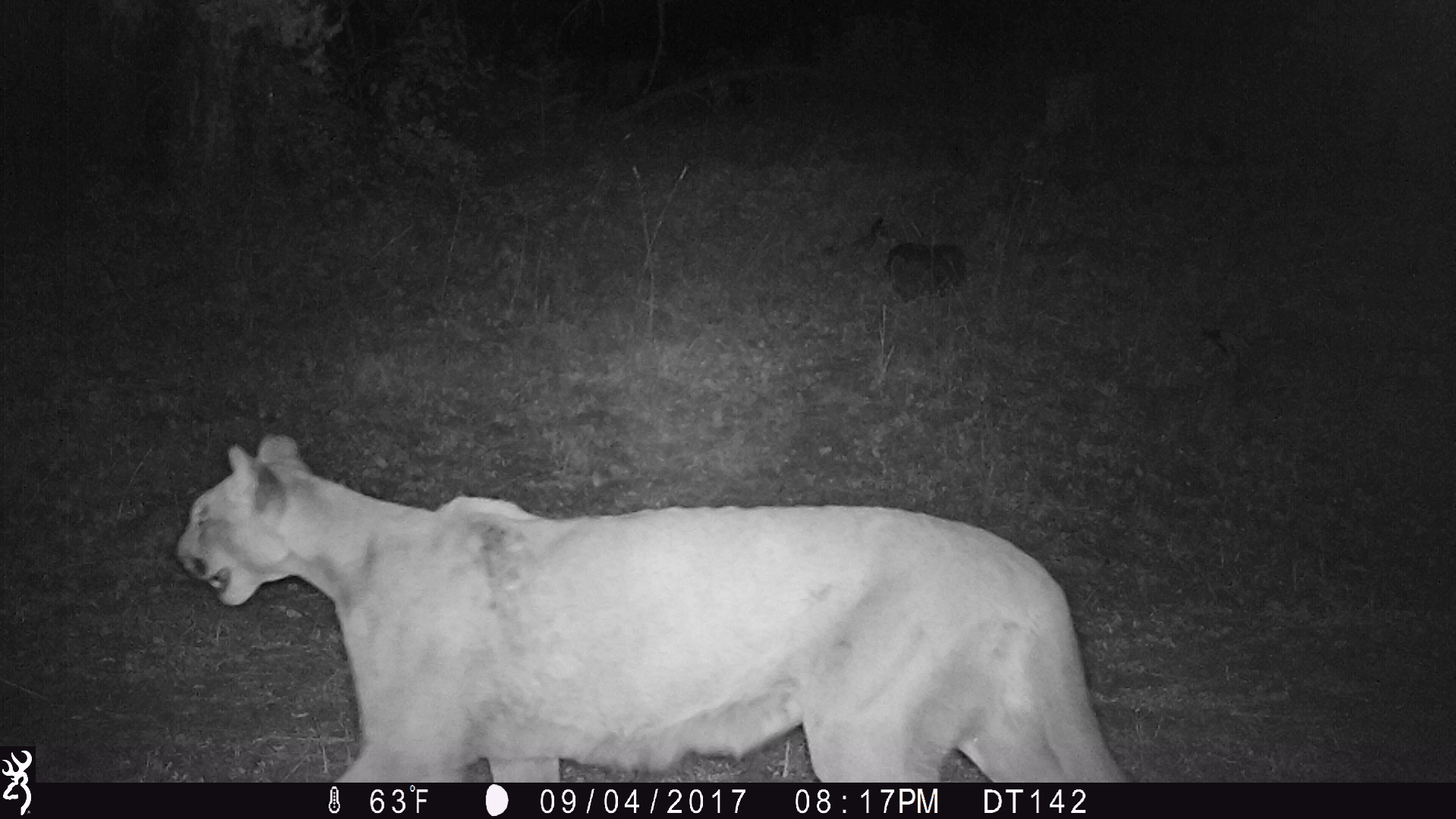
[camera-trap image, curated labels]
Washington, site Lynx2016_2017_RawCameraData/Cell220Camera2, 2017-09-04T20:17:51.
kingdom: Animalia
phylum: Chordata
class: Mammalia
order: Carnivora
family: Felidae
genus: Puma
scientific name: Puma concolor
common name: mountain lion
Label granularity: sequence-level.